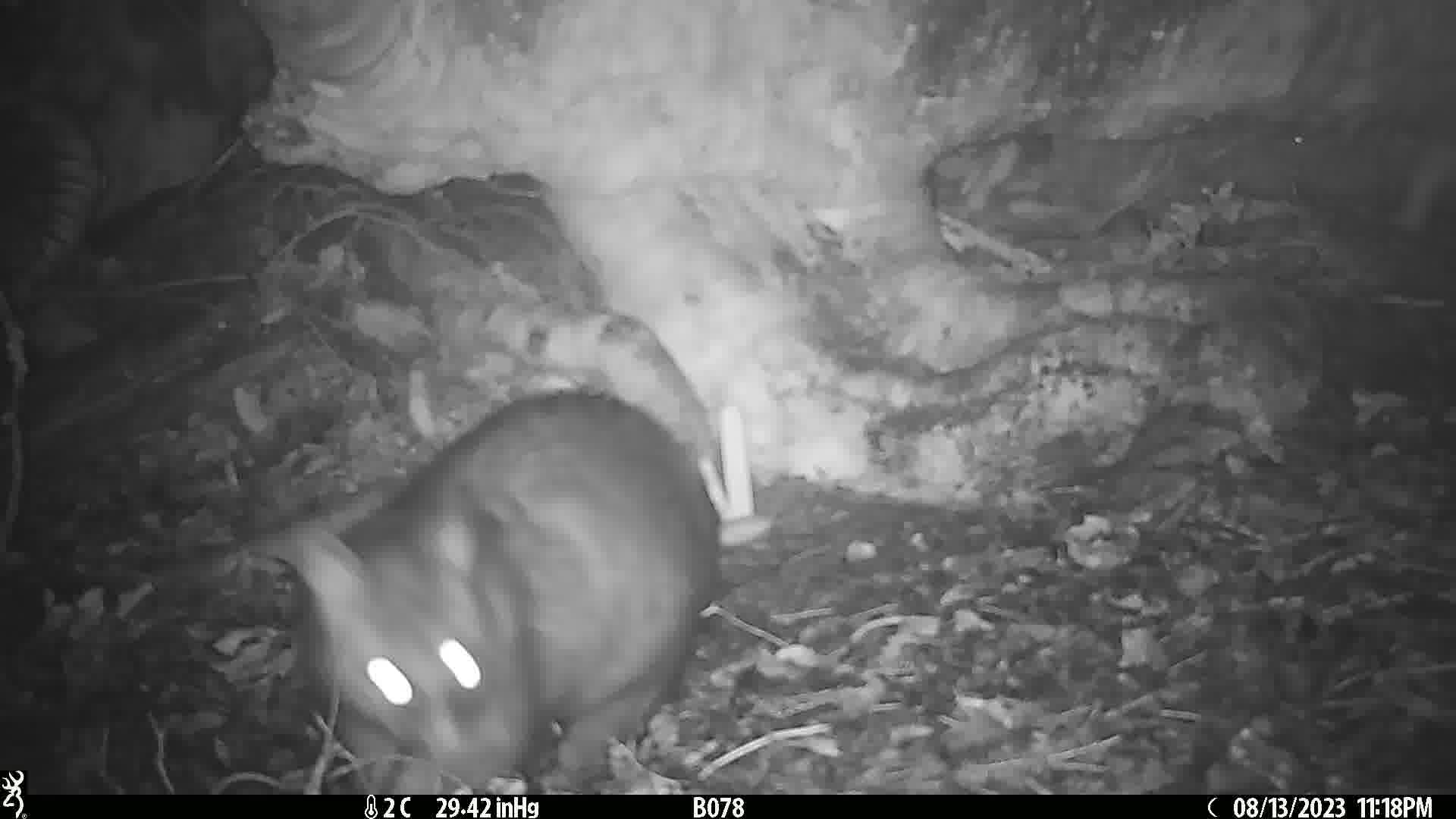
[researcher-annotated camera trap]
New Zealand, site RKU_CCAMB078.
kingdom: Animalia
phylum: Chordata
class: Mammalia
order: Diprotodontia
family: Phalangeridae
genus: Trichosurus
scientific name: Trichosurus vulpecula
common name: common brushtail possum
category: possum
Possum (common brushtail possum) (Trichosurus vulpecula).